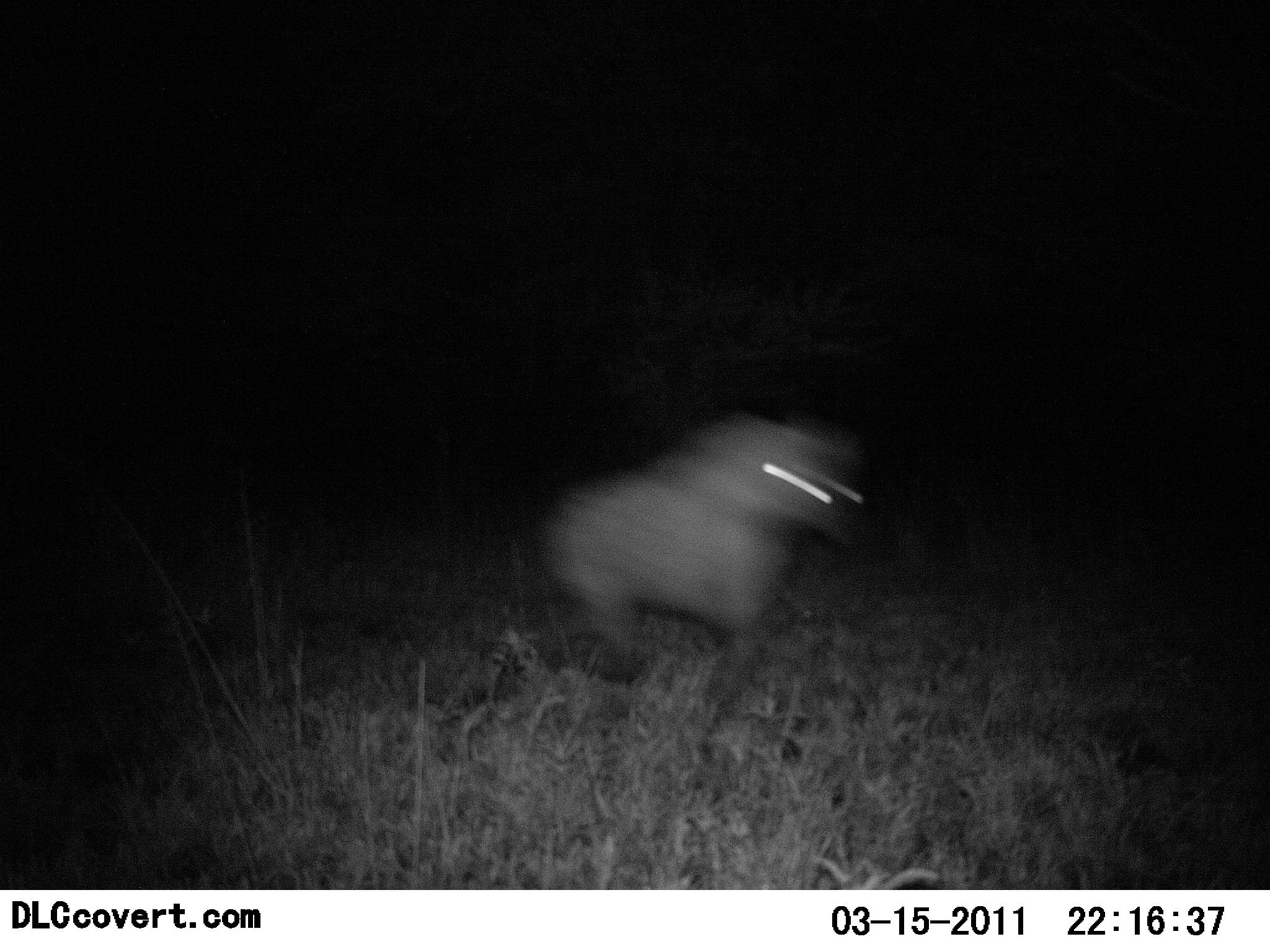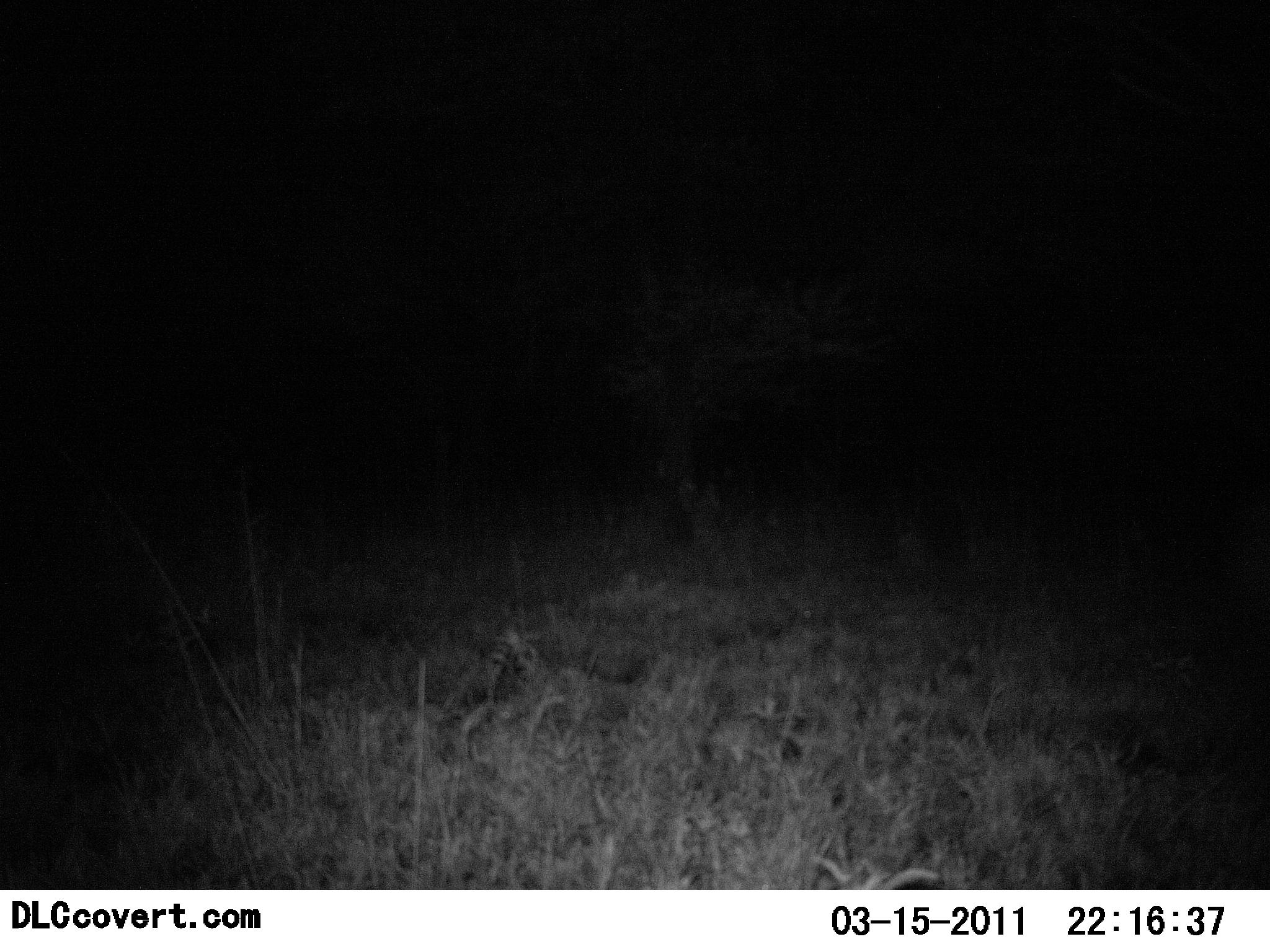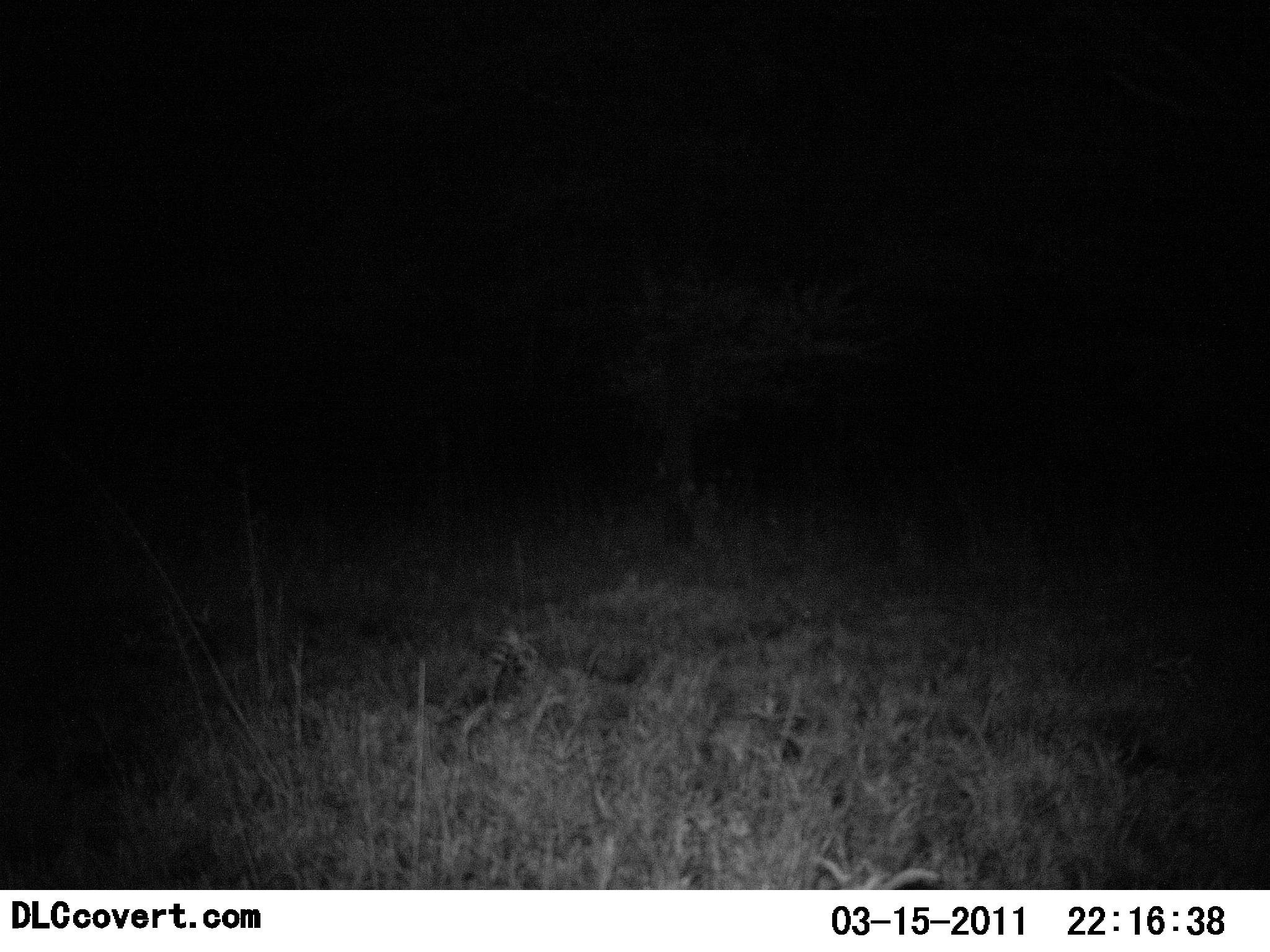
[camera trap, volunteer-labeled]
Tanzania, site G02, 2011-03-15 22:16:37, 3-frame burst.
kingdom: Animalia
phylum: Chordata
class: Mammalia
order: Carnivora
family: Hyaenidae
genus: Crocuta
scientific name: Crocuta crocuta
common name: spotted hyena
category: hyenaspotted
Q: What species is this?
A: Hyenaspotted (spotted hyena) (Crocuta crocuta).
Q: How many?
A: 1.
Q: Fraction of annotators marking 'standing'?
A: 0%.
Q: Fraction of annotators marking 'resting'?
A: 0%.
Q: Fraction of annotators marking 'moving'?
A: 100%.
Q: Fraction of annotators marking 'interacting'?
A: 0%.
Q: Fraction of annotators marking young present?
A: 0%.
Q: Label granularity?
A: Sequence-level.